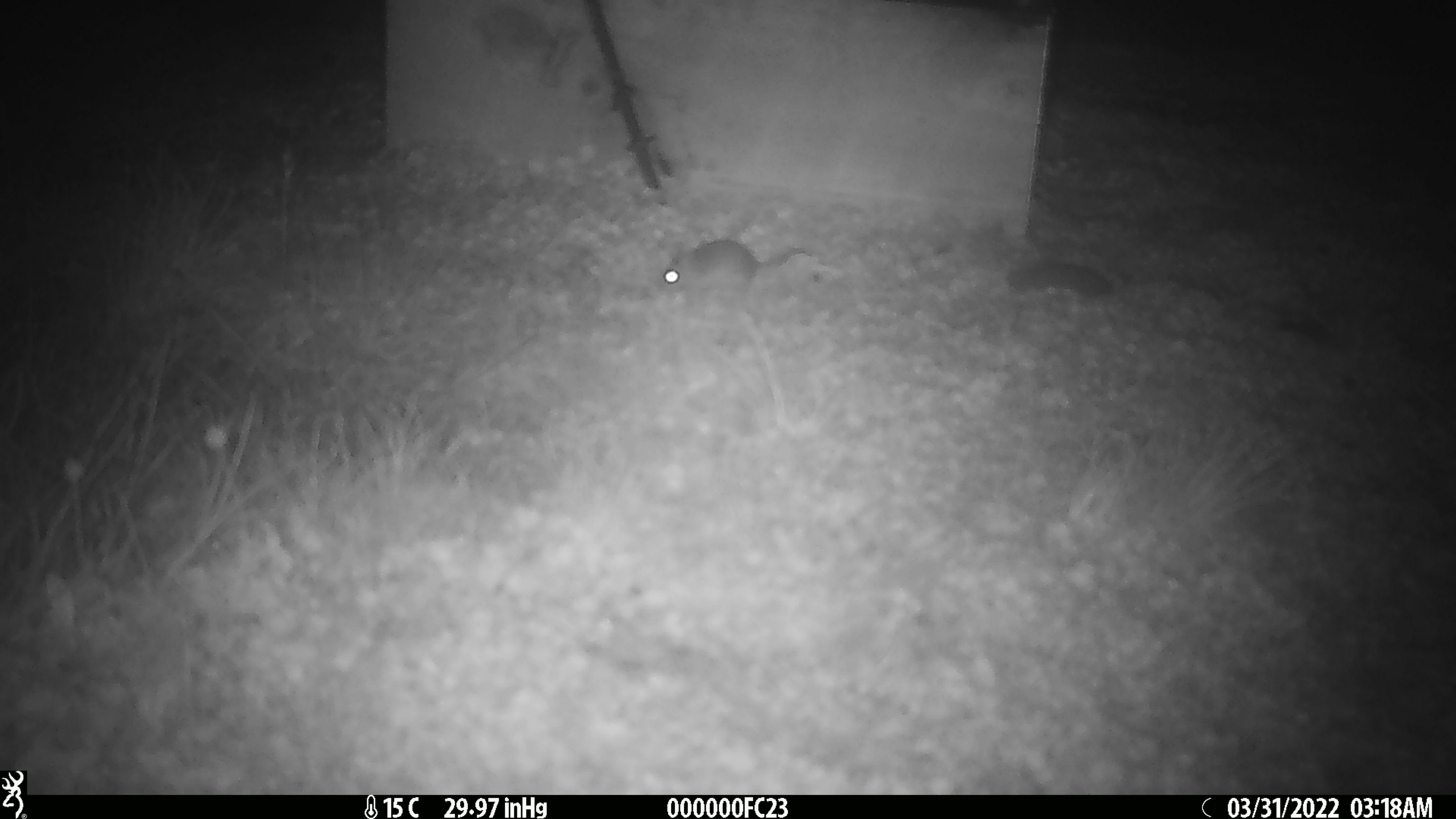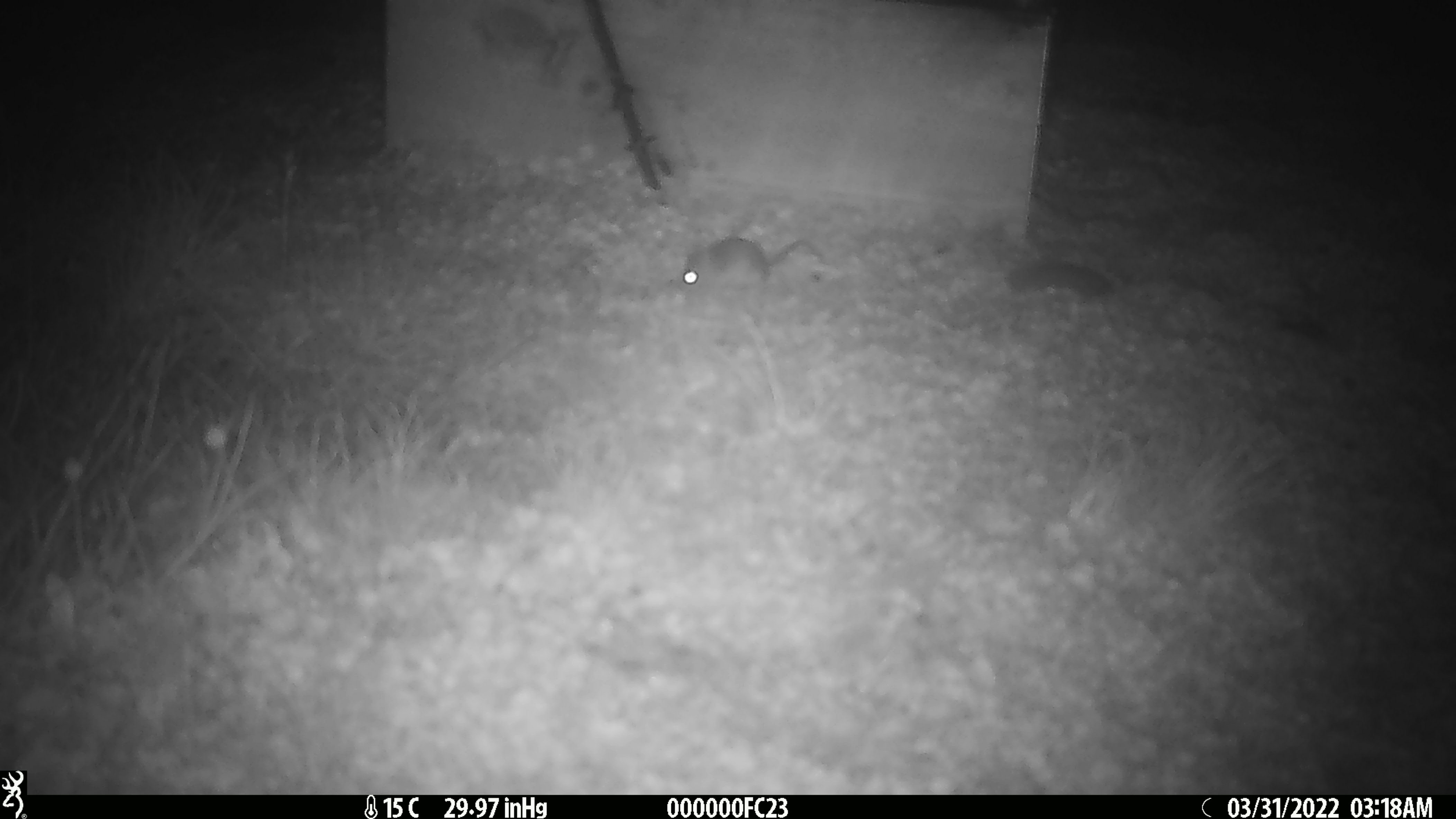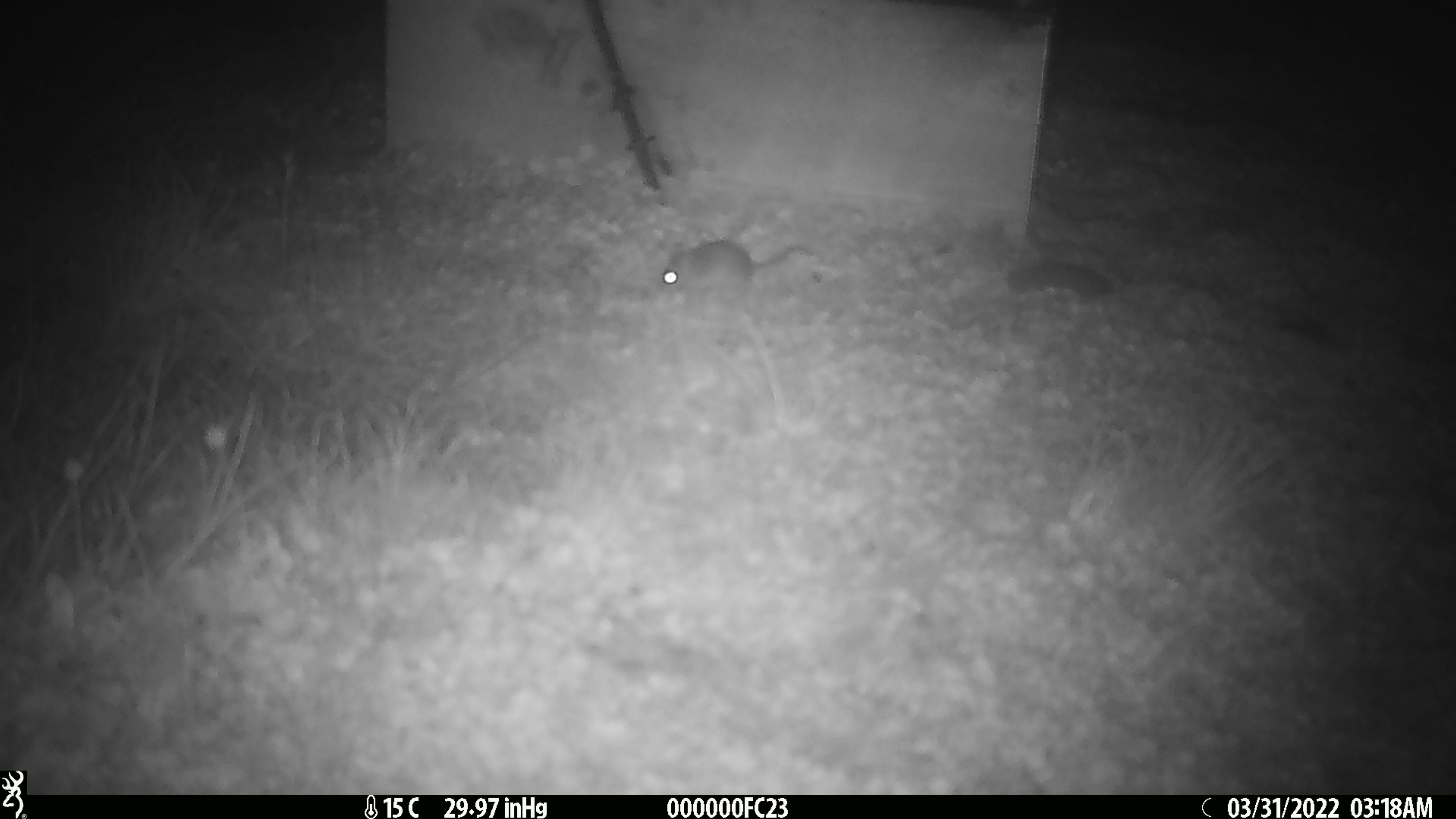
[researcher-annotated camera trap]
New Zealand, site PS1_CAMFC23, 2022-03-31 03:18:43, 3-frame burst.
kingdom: Animalia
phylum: Chordata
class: Mammalia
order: Rodentia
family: Muridae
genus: Mus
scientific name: Mus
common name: mouse